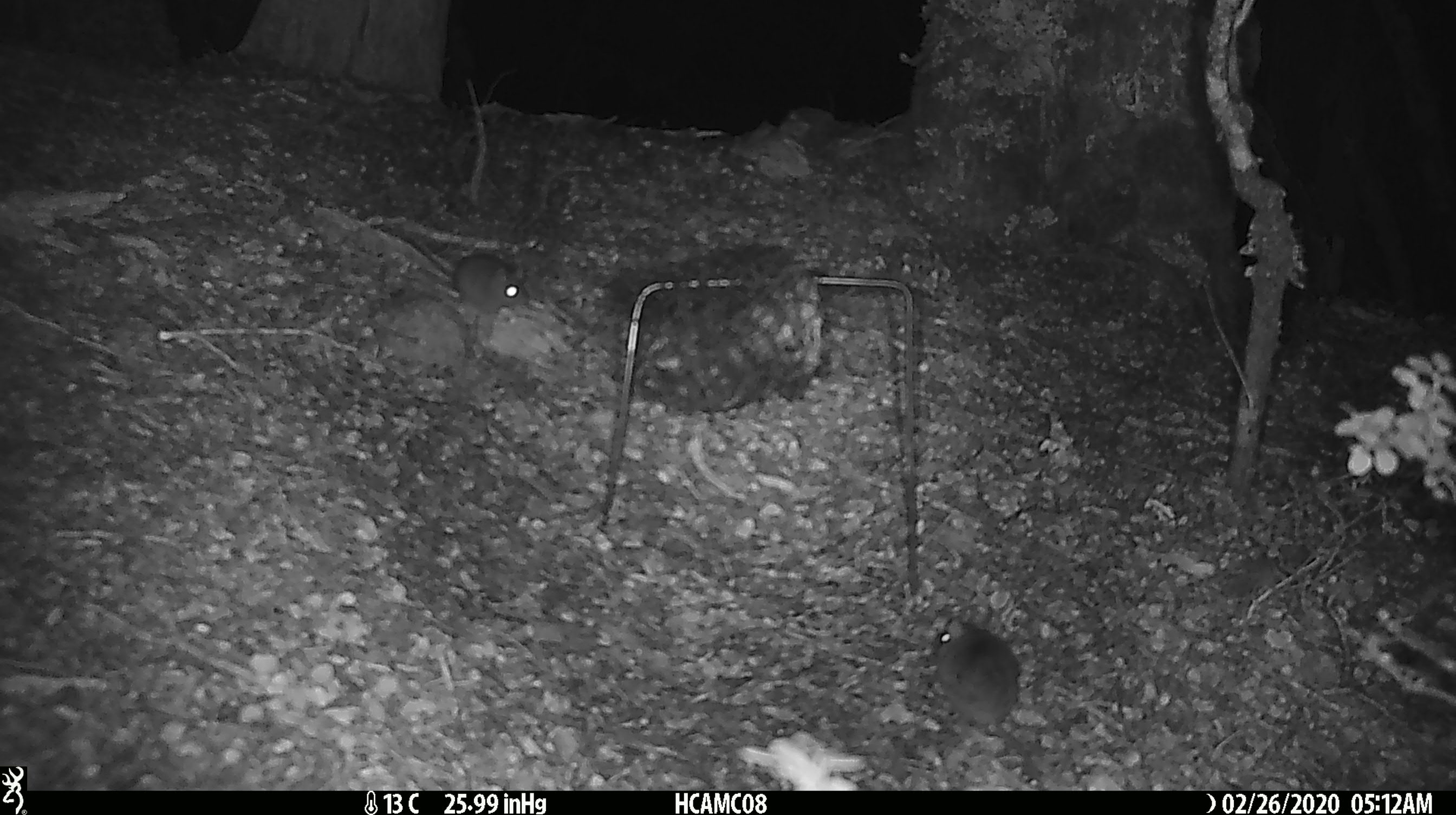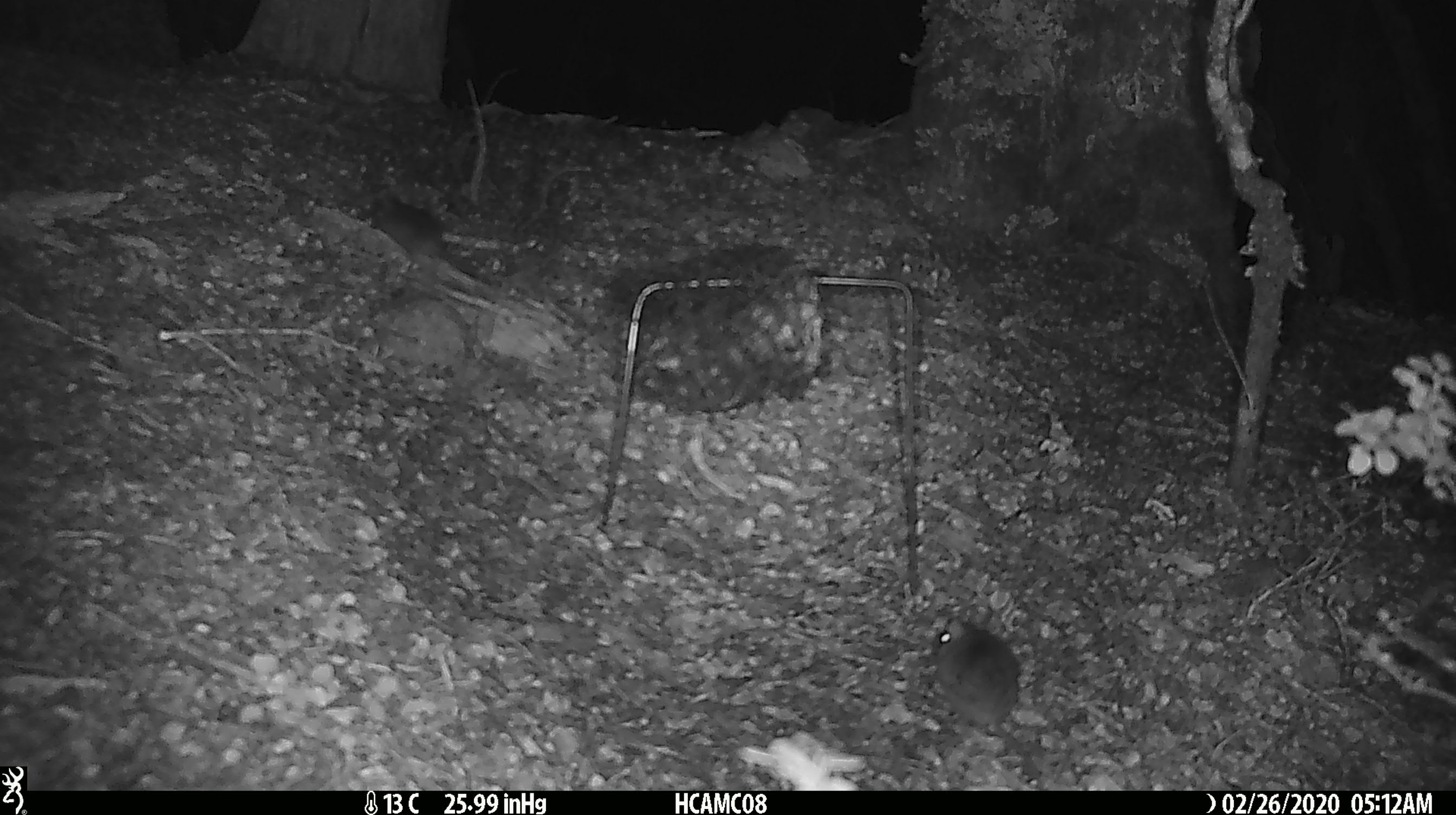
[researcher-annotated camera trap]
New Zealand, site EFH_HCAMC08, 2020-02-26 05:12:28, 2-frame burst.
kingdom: Animalia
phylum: Chordata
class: Mammalia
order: Rodentia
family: Muridae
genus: Mus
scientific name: Mus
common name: mouse